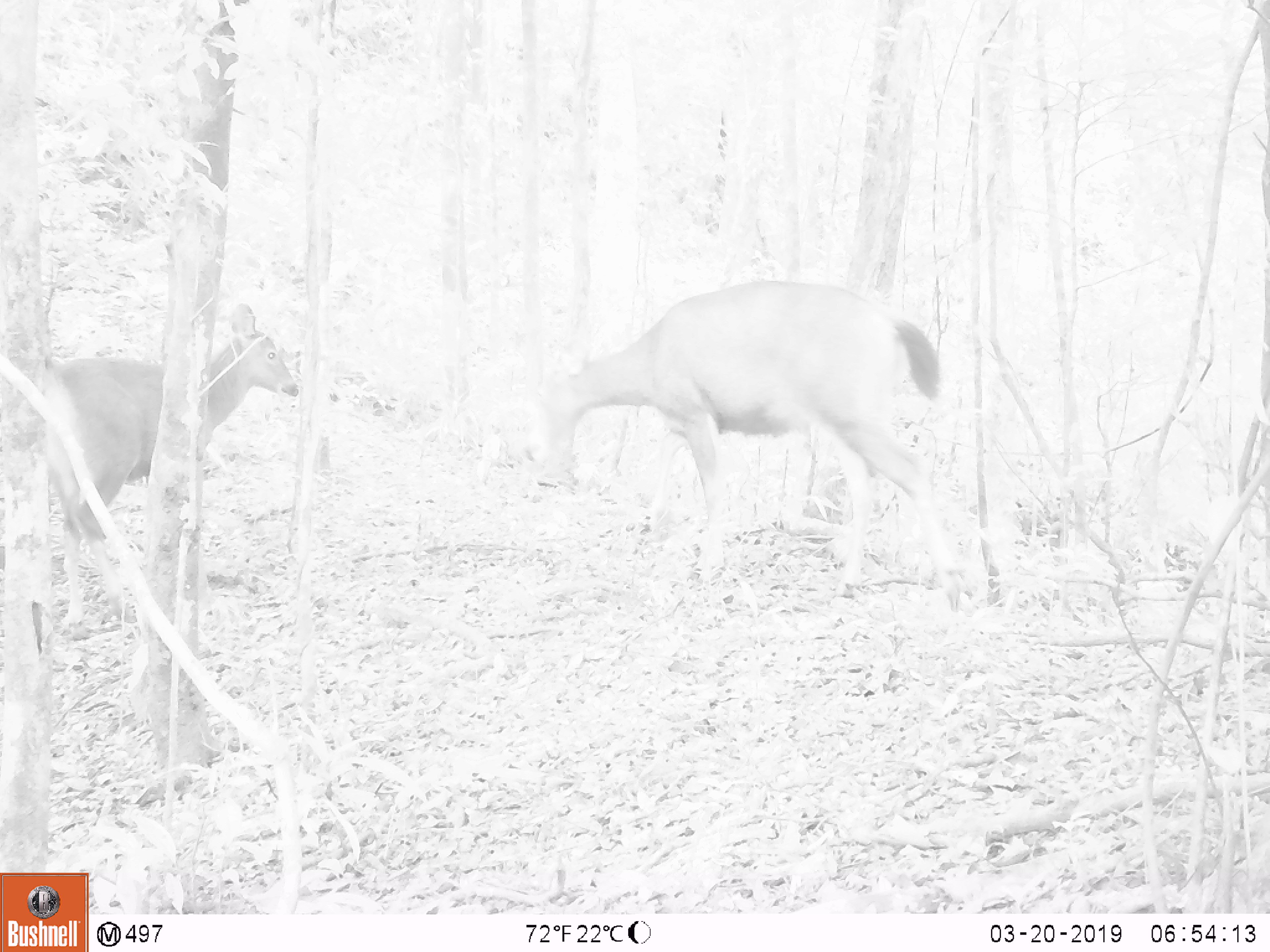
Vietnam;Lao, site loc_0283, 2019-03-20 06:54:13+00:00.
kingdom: Animalia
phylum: Chordata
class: Mammalia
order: Artiodactyla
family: Cervidae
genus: Rusa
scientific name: Rusa unicolor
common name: sambar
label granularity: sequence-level